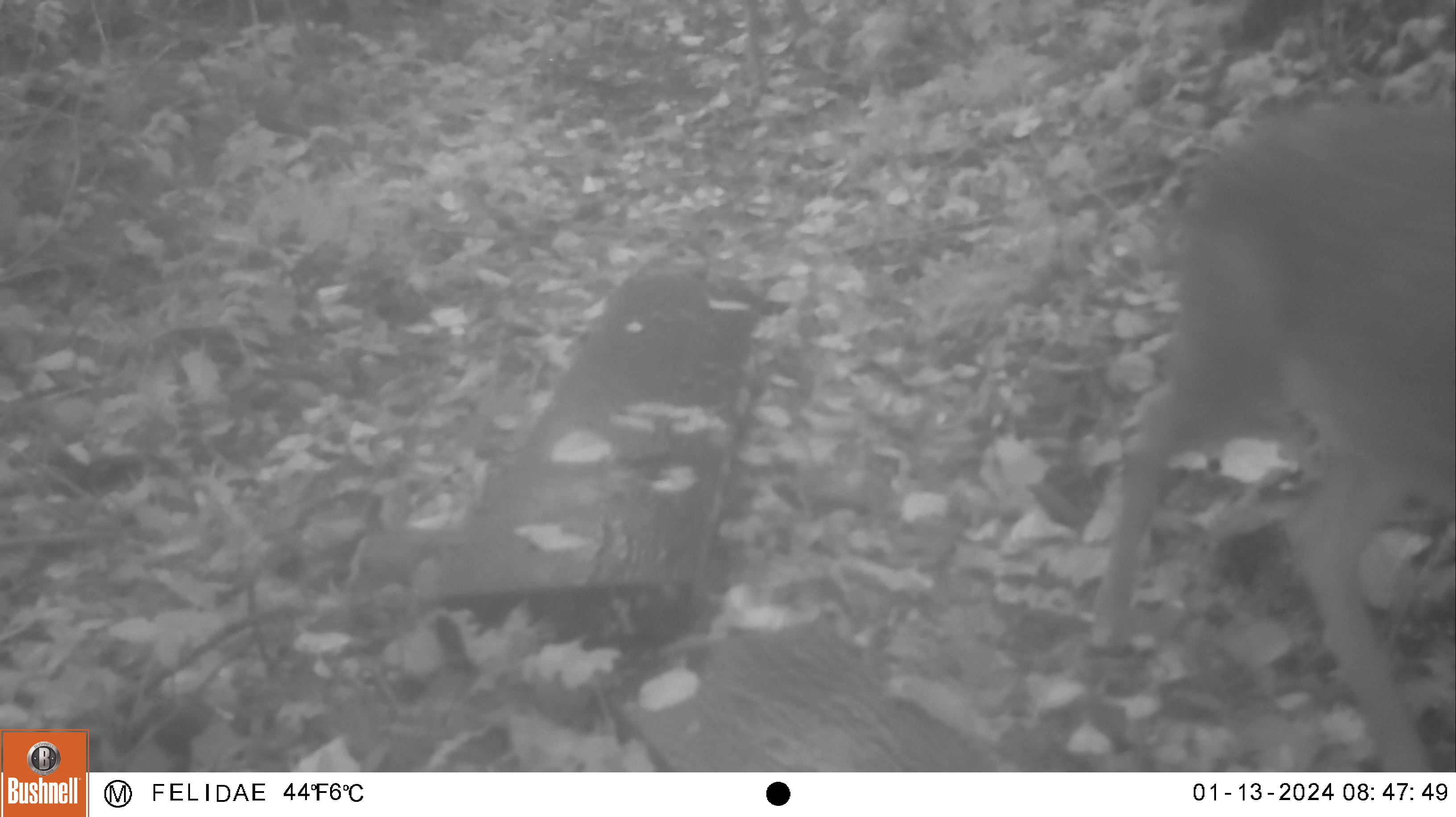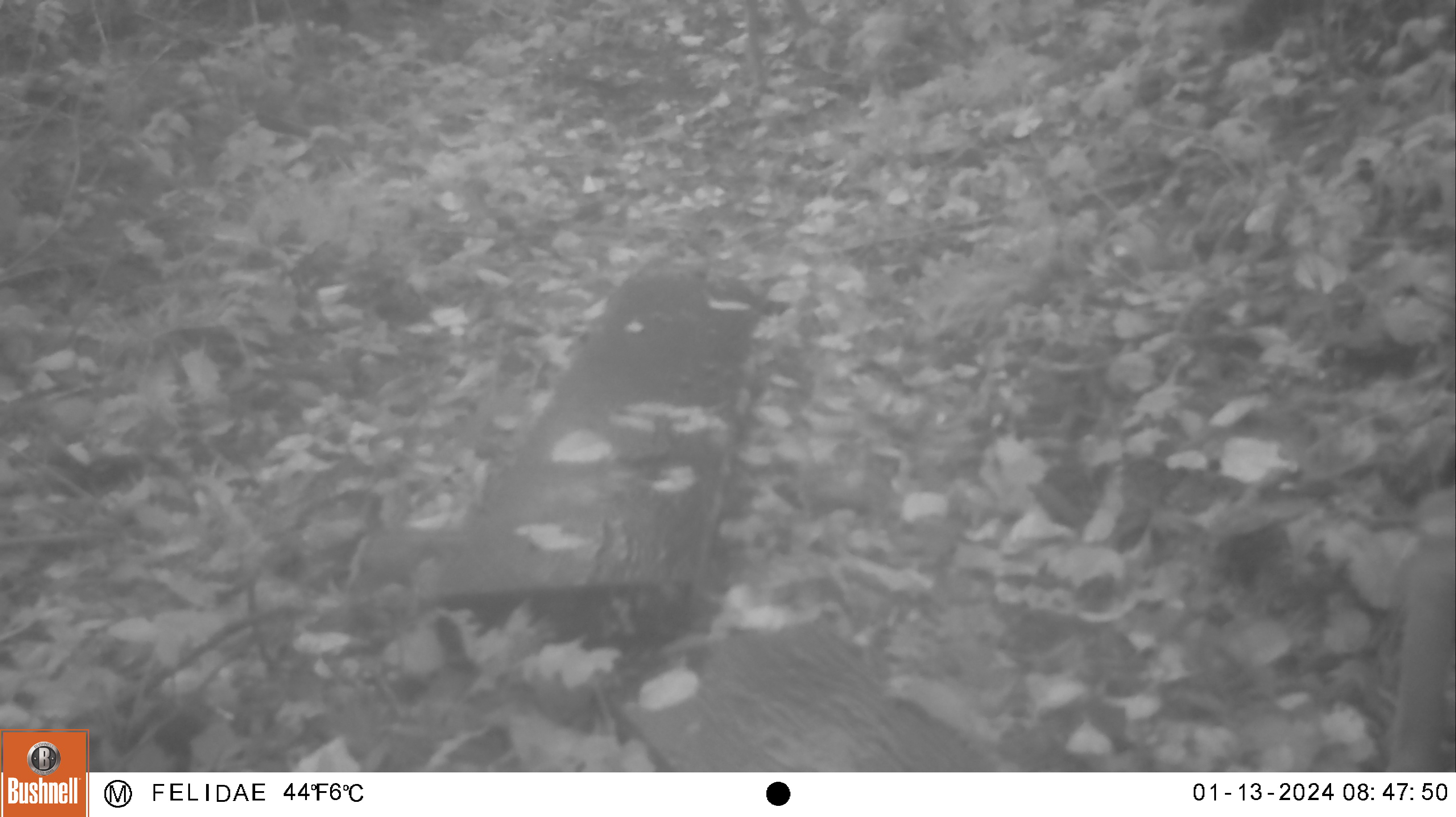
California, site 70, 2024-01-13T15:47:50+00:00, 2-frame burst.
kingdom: Animalia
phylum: Chordata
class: Mammalia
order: Artiodactyla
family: Cervidae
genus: Odocoileus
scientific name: Odocoileus hemionus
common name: mule deer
Mule deer (Odocoileus hemionus).